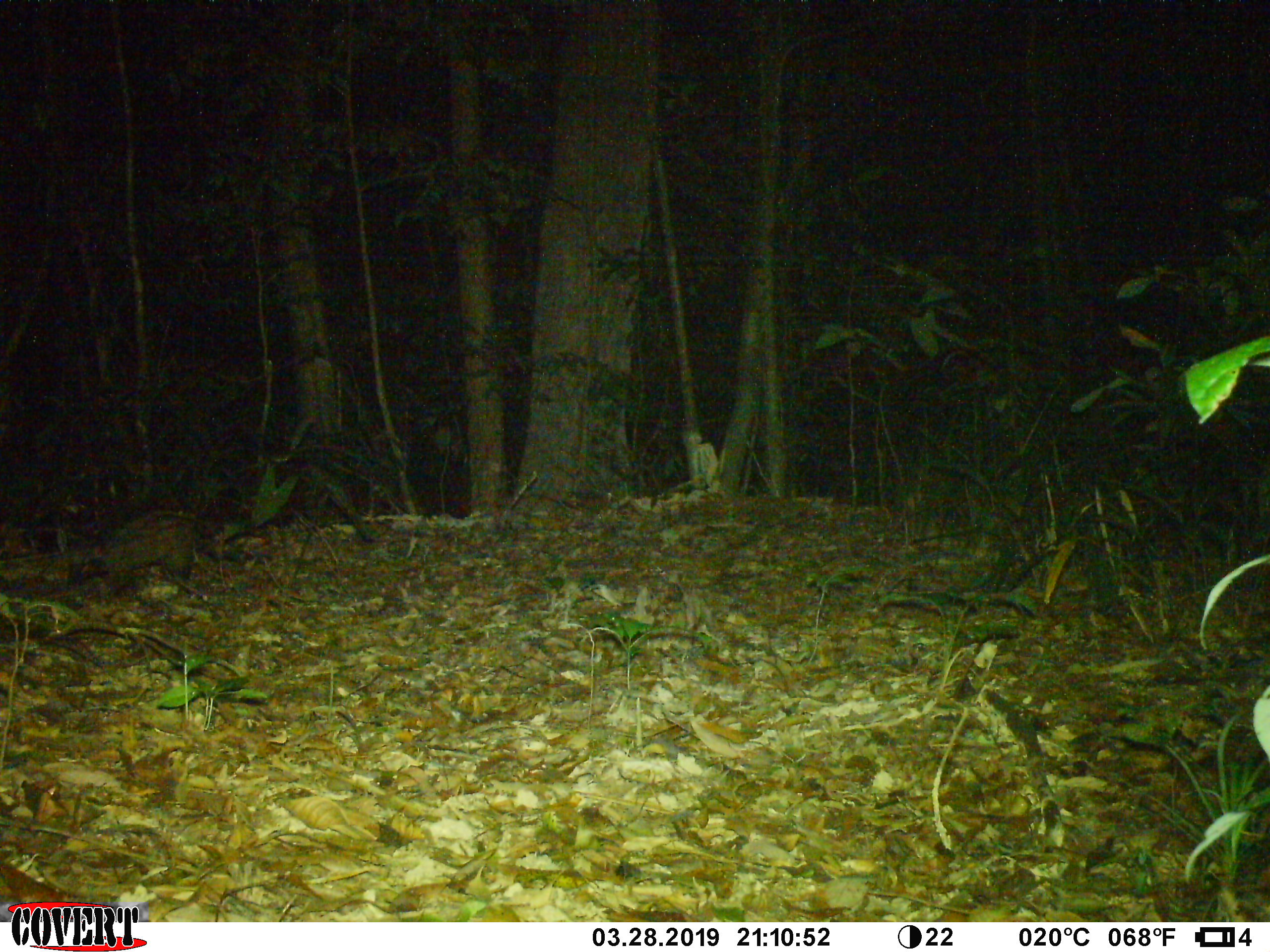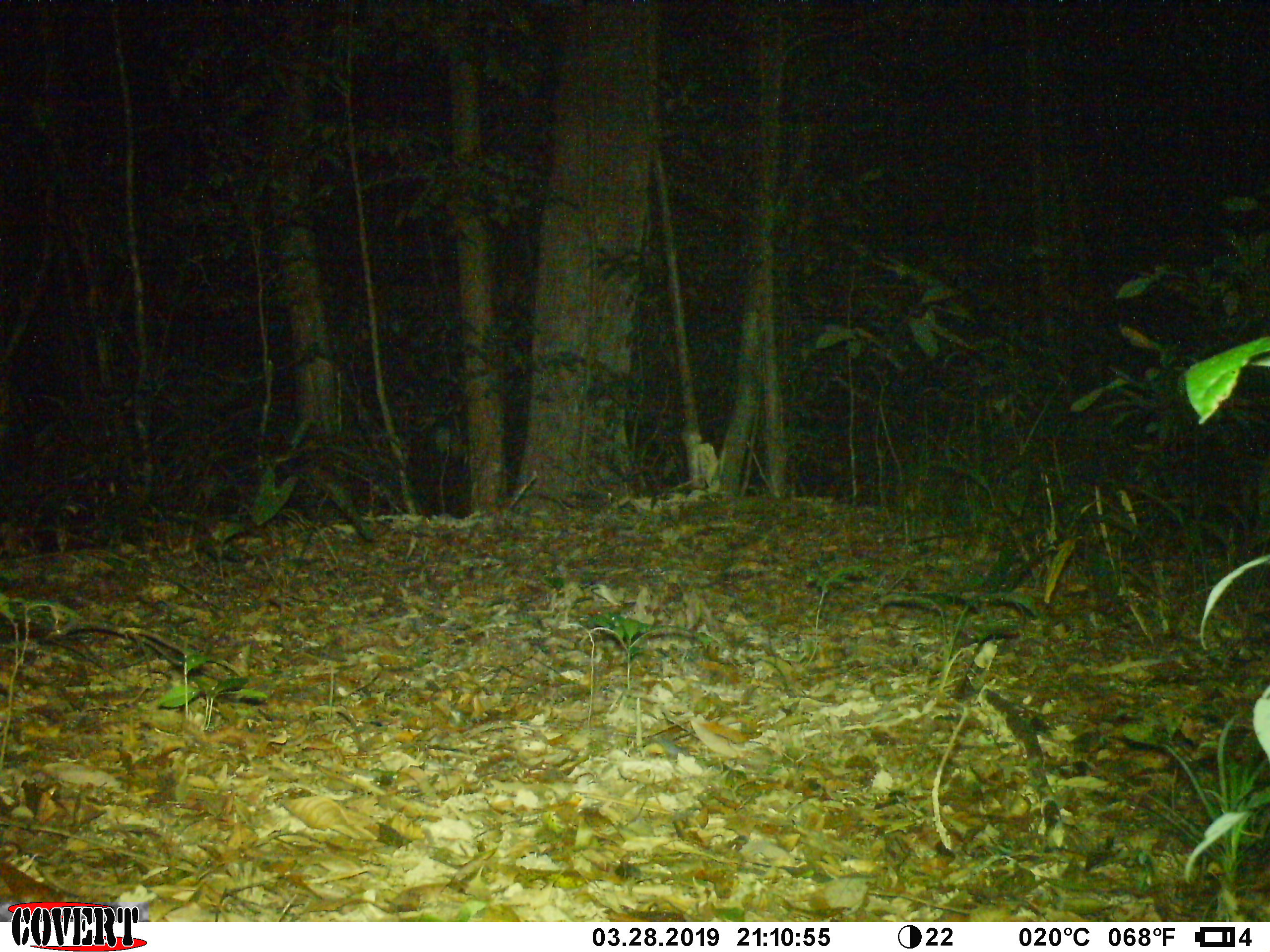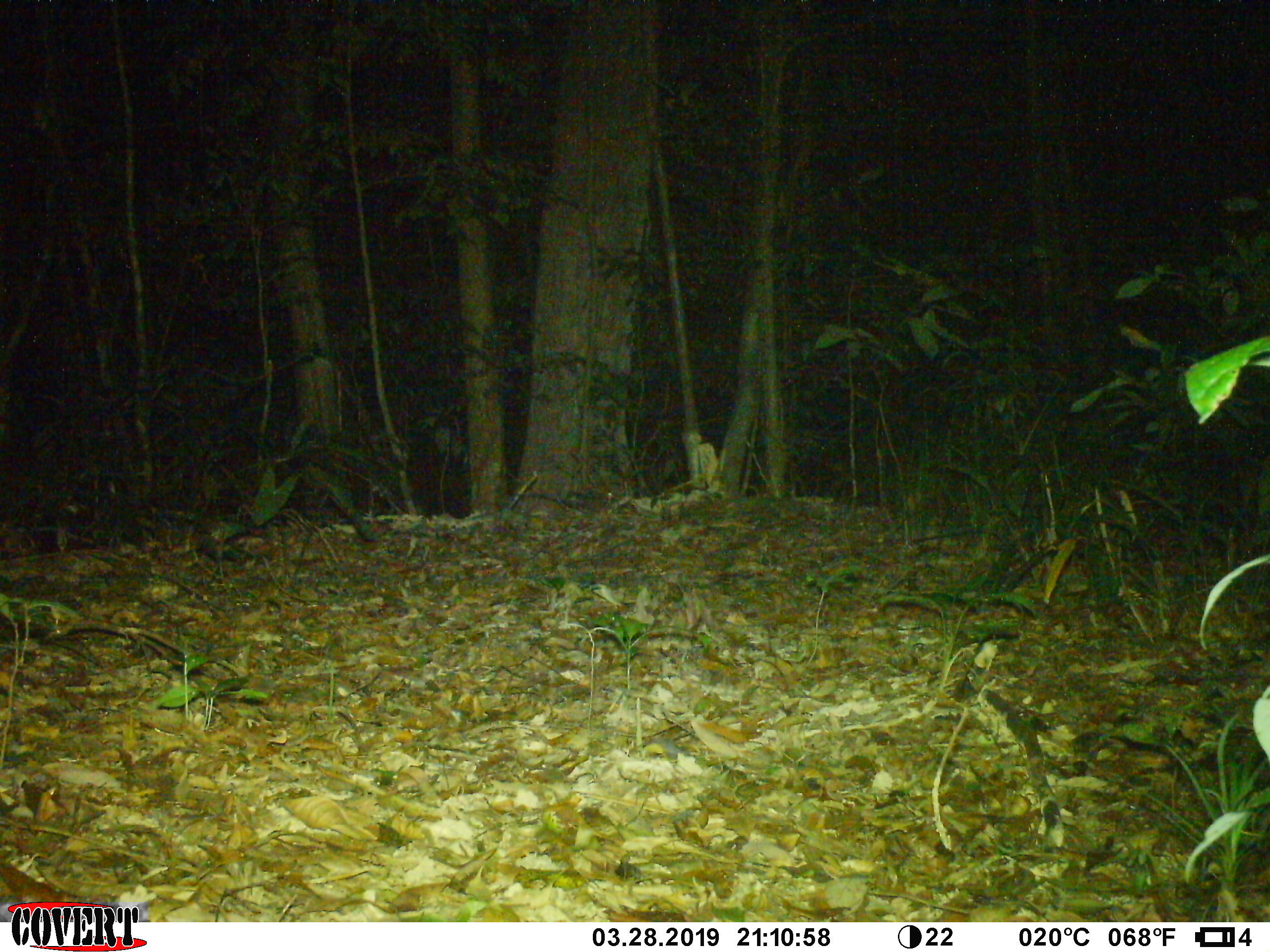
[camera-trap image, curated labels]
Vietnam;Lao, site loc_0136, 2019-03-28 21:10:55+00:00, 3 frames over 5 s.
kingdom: Animalia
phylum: Chordata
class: Mammalia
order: Carnivora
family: Viverridae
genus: Paradoxurus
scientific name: Paradoxurus hermaphroditus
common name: common palm civet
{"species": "common palm civet (Paradoxurus hermaphroditus)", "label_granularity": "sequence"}